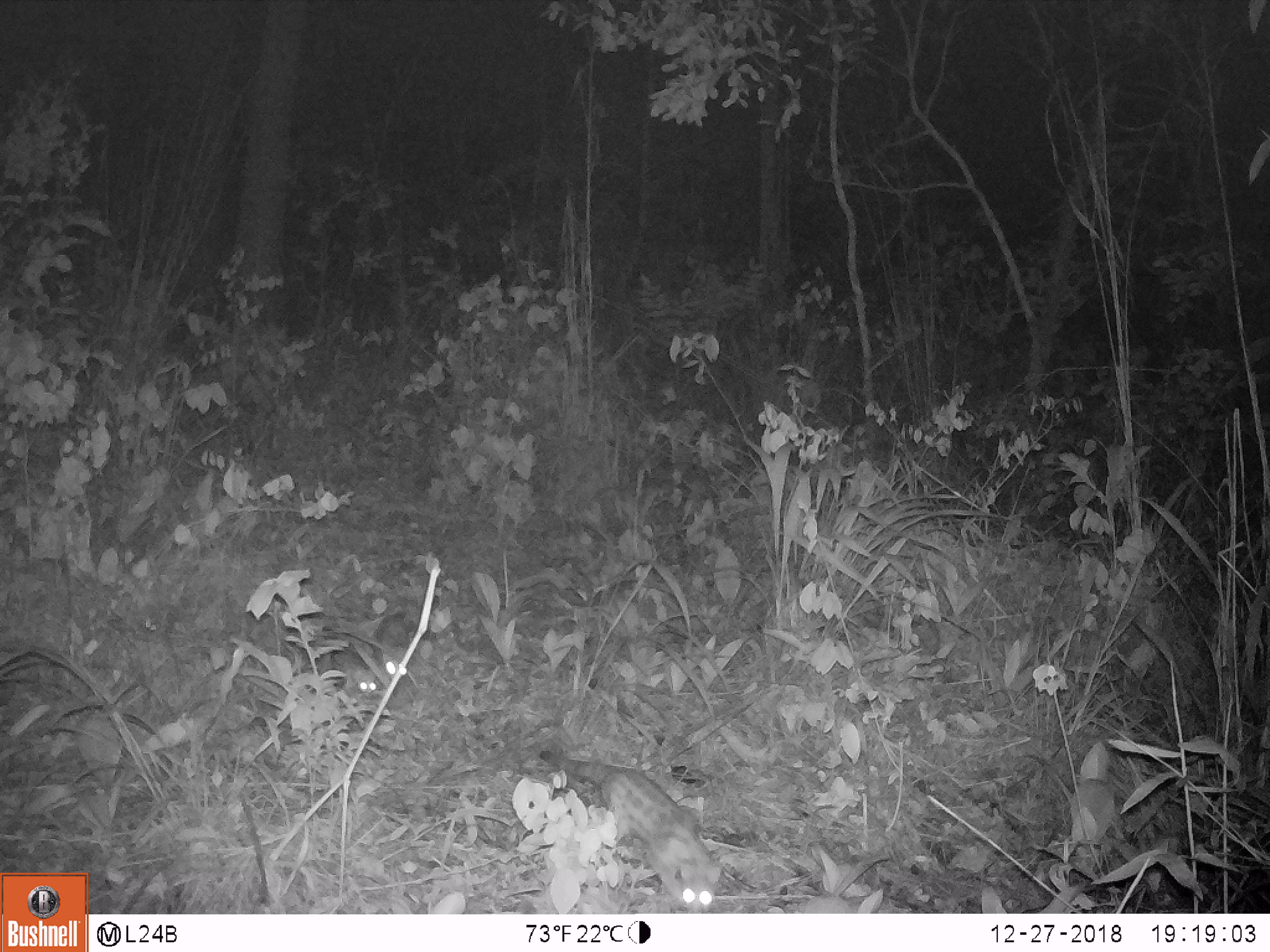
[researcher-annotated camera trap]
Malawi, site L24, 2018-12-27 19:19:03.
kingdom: Animalia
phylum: Chordata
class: Mammalia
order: Carnivora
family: Viverridae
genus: Genetta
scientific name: Genetta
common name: genet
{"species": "genet (Genetta)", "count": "3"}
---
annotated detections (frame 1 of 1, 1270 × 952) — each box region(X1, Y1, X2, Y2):
genet: region(528, 740, 730, 908); region(320, 623, 378, 704); region(373, 603, 427, 679)